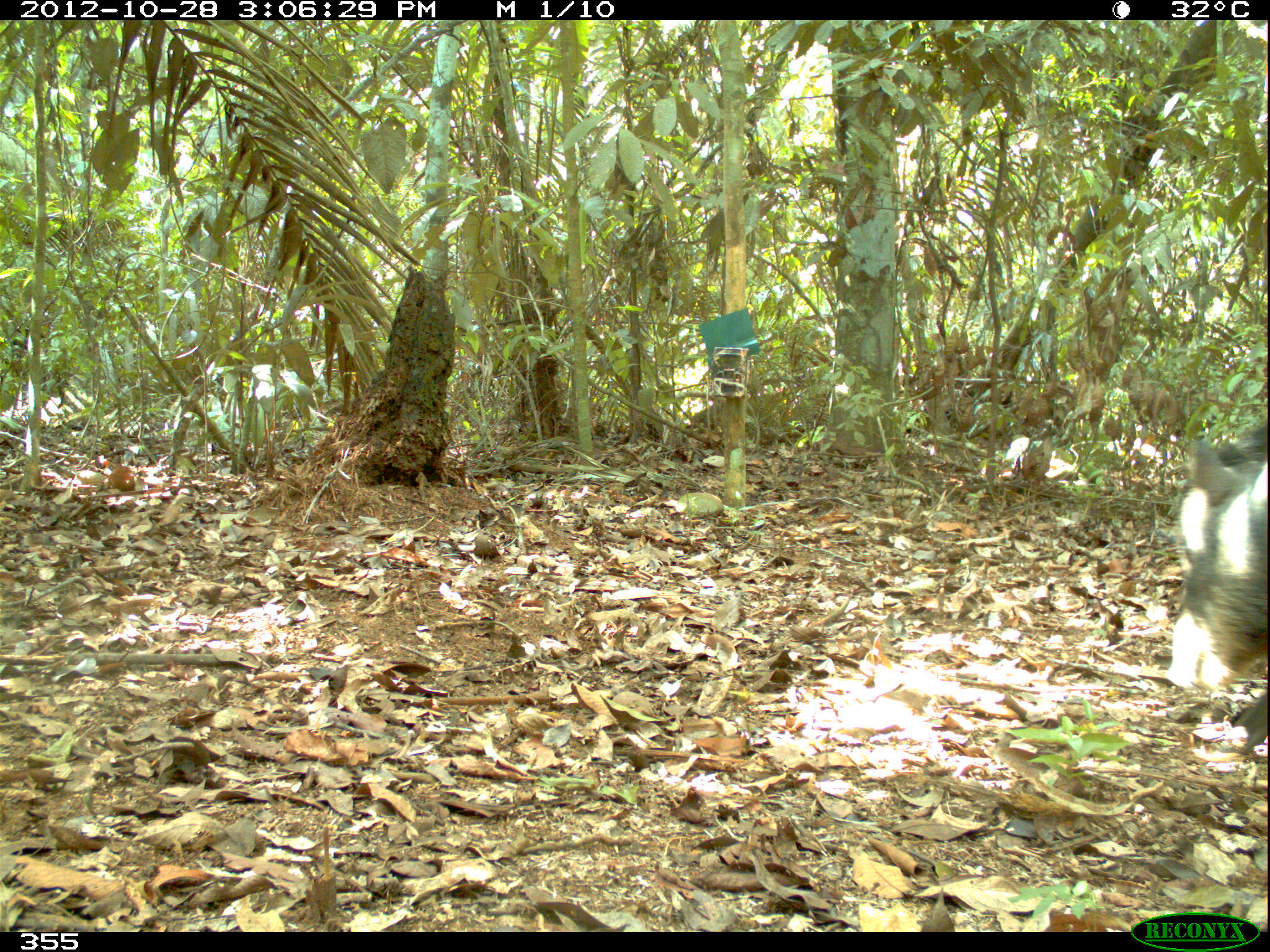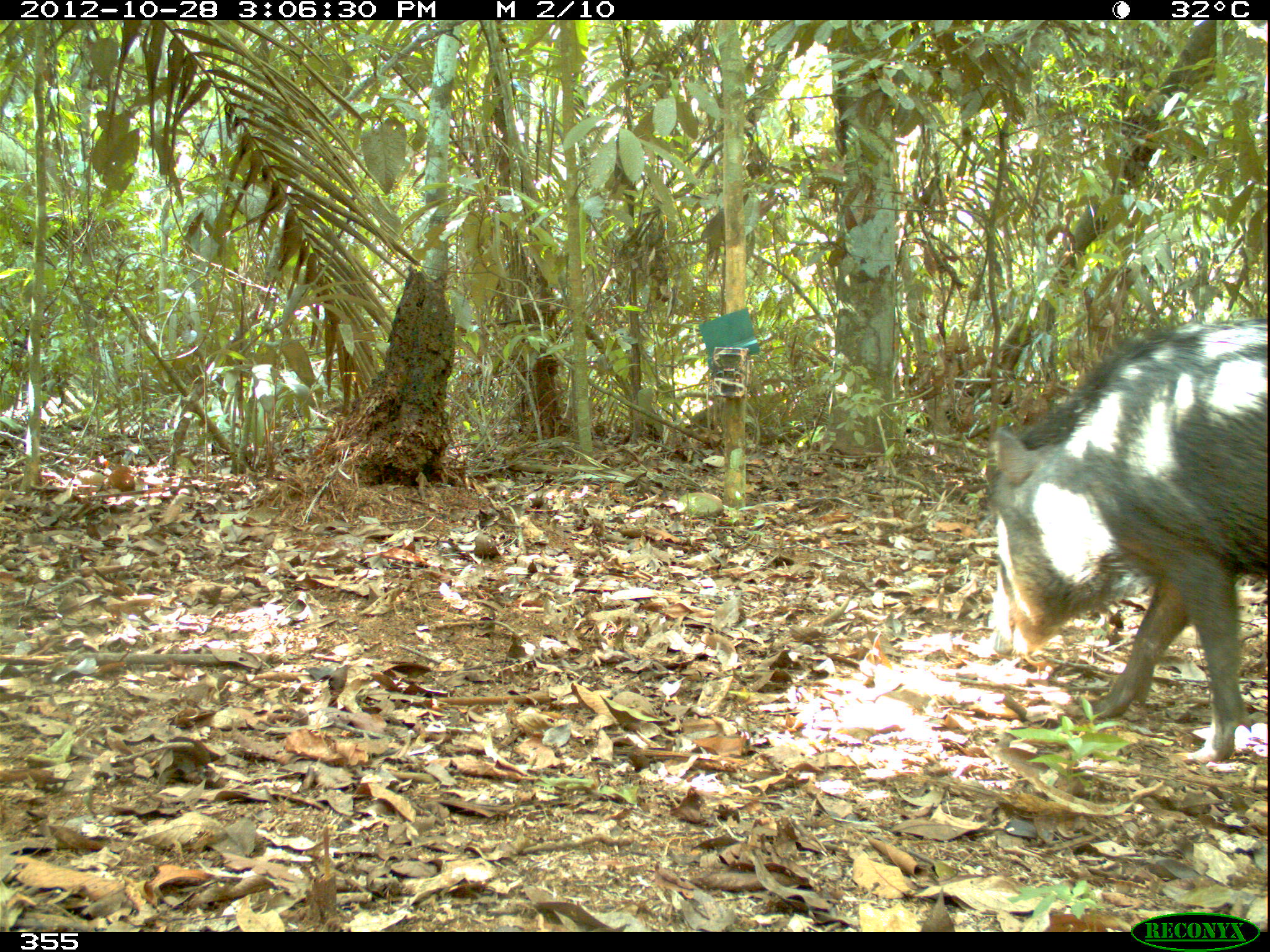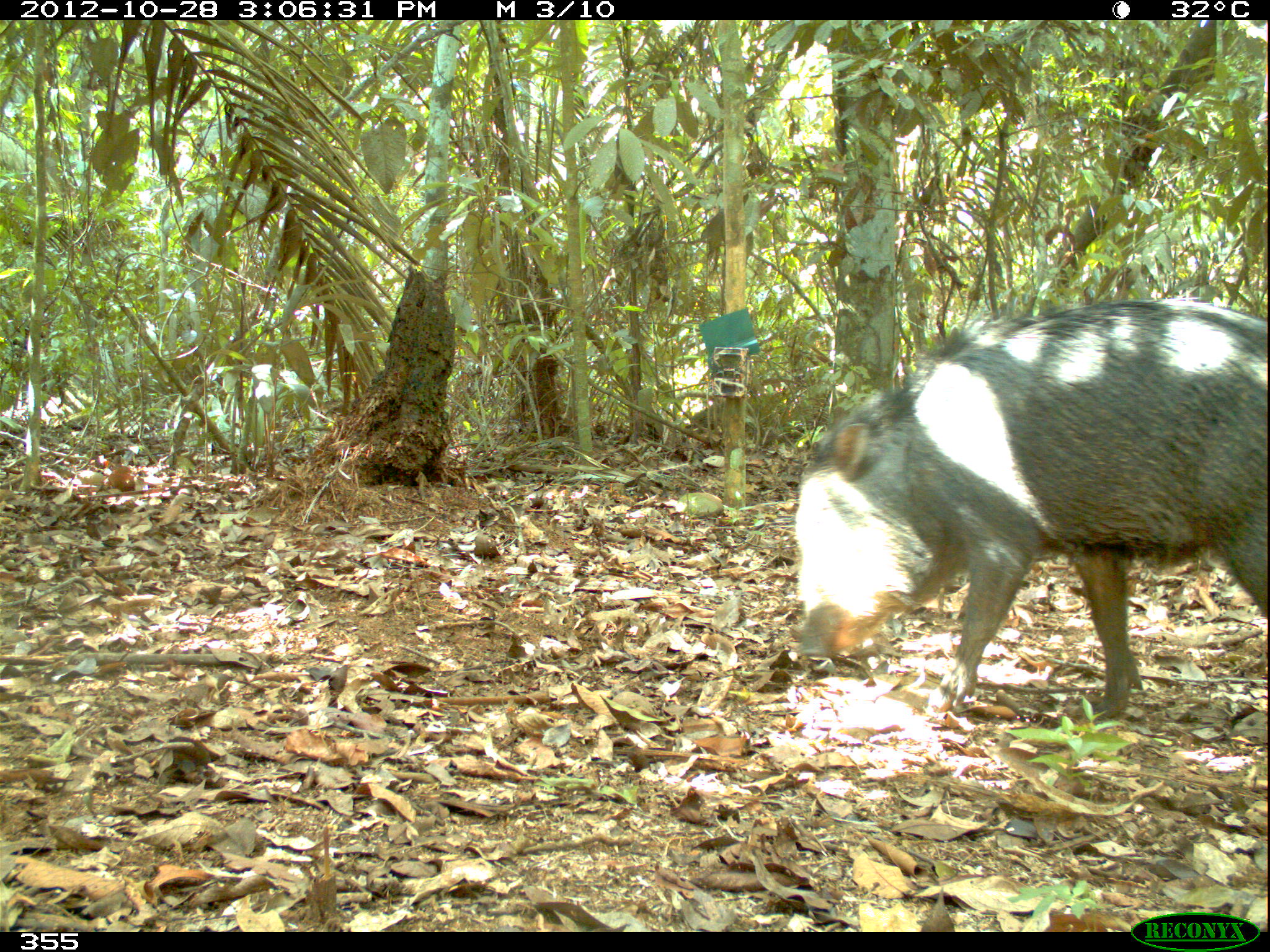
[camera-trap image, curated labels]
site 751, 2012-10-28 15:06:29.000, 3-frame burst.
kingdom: Animalia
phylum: Chordata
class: Mammalia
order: Artiodactyla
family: Tayassuidae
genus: Tayassu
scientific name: Tayassu pecari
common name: white-lipped peccary